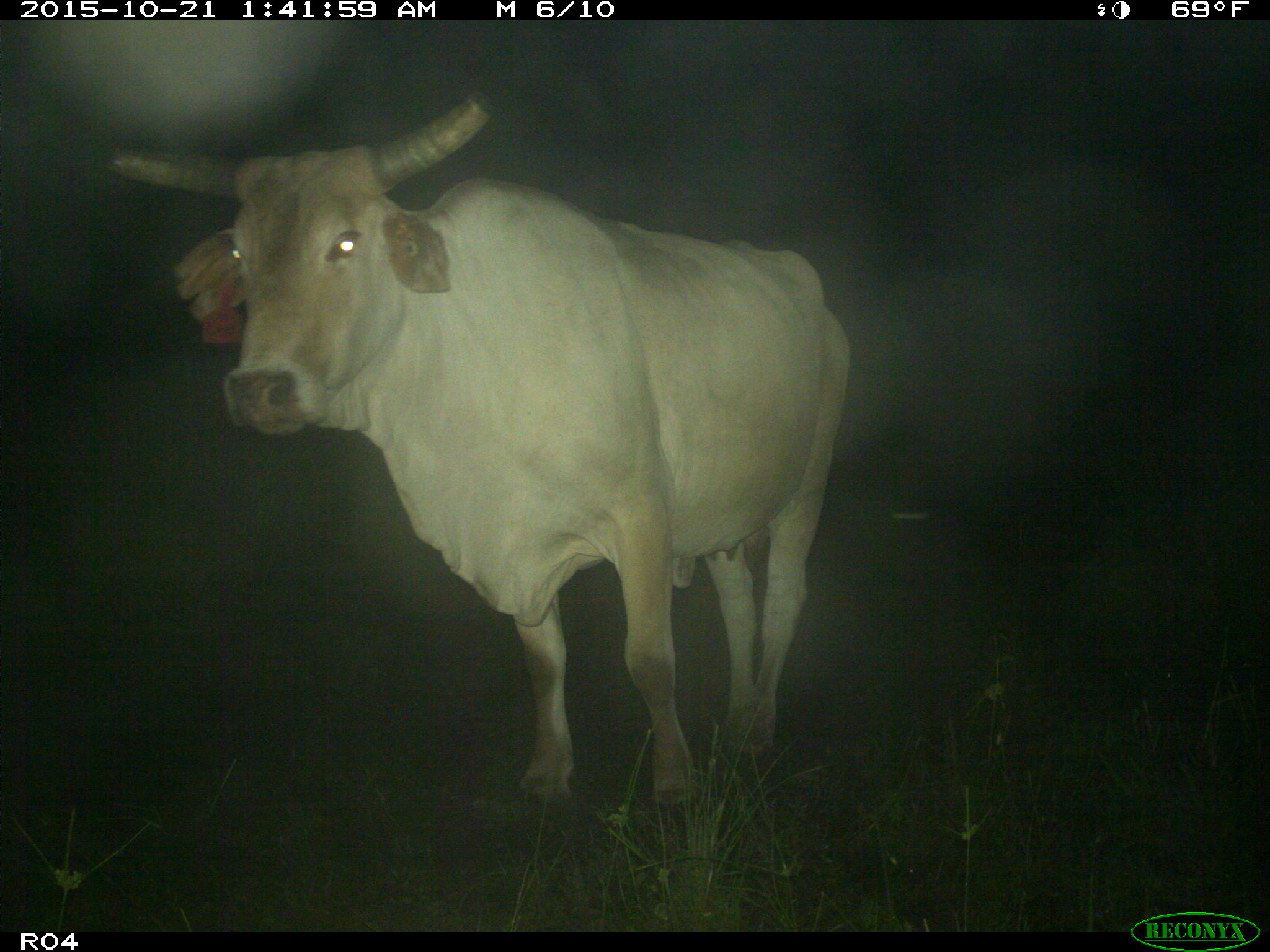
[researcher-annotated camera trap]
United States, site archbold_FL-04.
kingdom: Animalia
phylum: Chordata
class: Mammalia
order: Artiodactyla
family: Bovidae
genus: Bos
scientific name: Bos taurus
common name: domestic cow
Bos taurus (domestic cow).